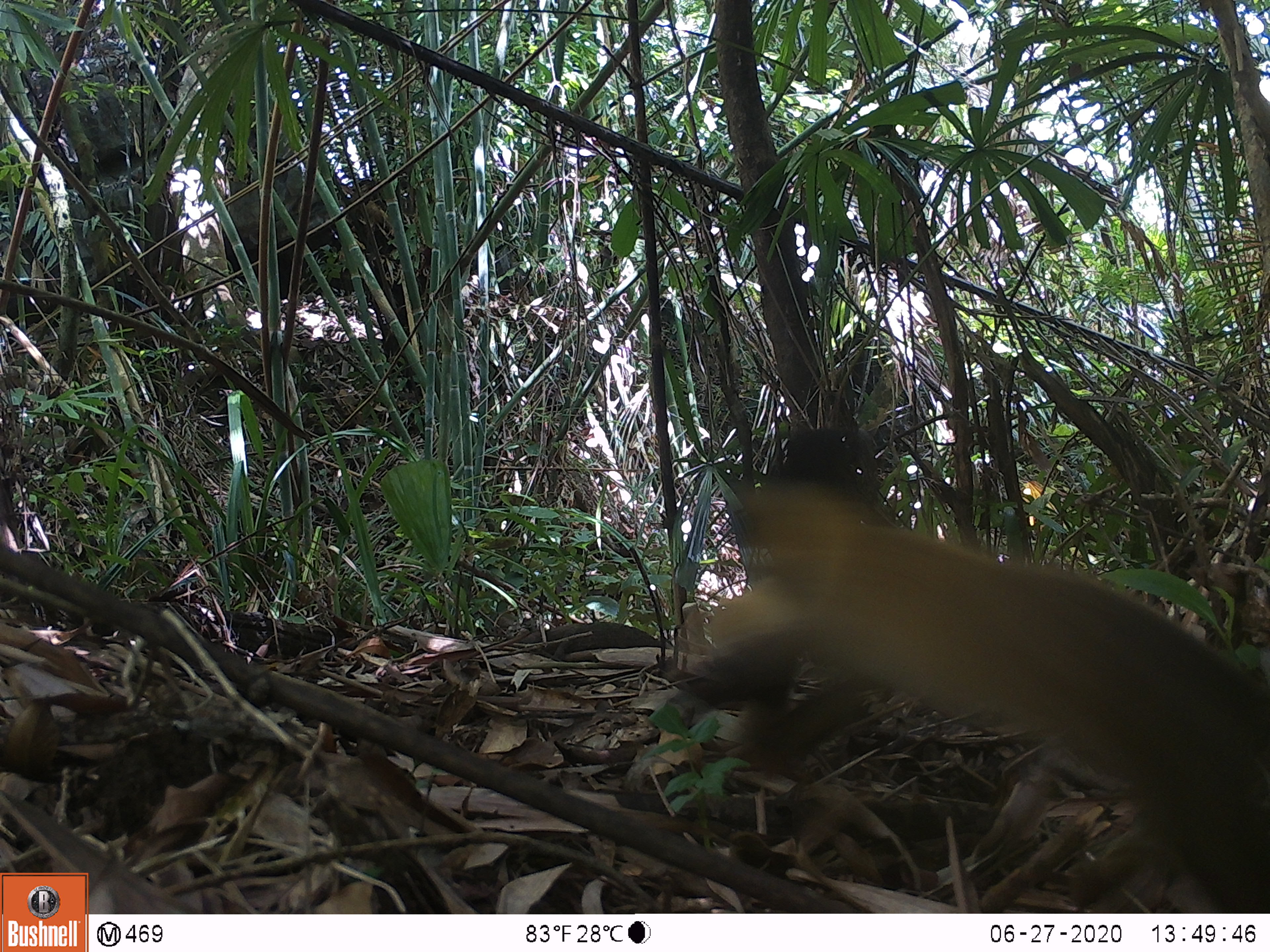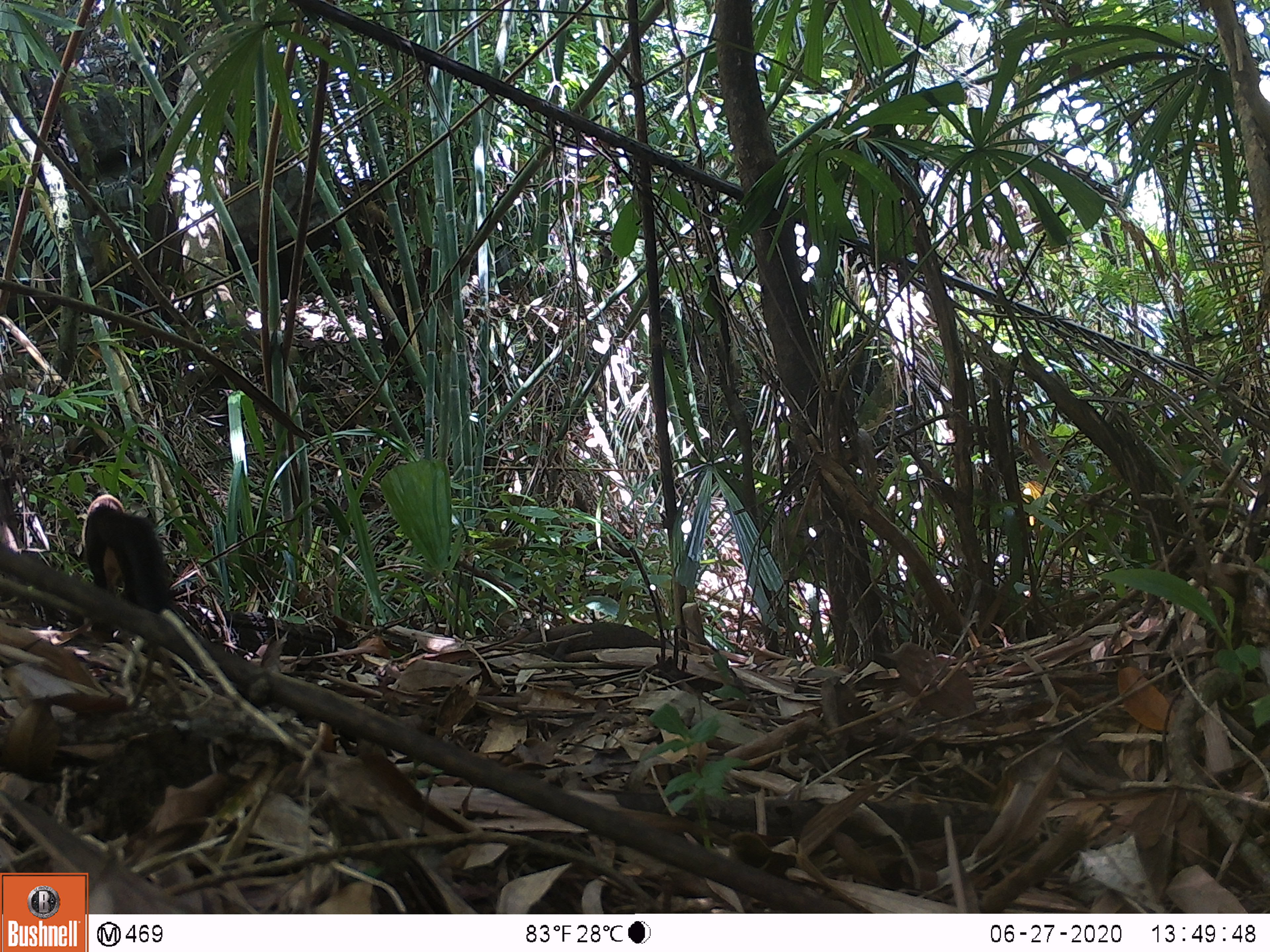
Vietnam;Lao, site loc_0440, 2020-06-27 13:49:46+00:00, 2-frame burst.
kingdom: Animalia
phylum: Chordata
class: Mammalia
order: Carnivora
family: Mustelidae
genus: Martes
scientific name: Martes flavigula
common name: yellow-throated marten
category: yellow throated marten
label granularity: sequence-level